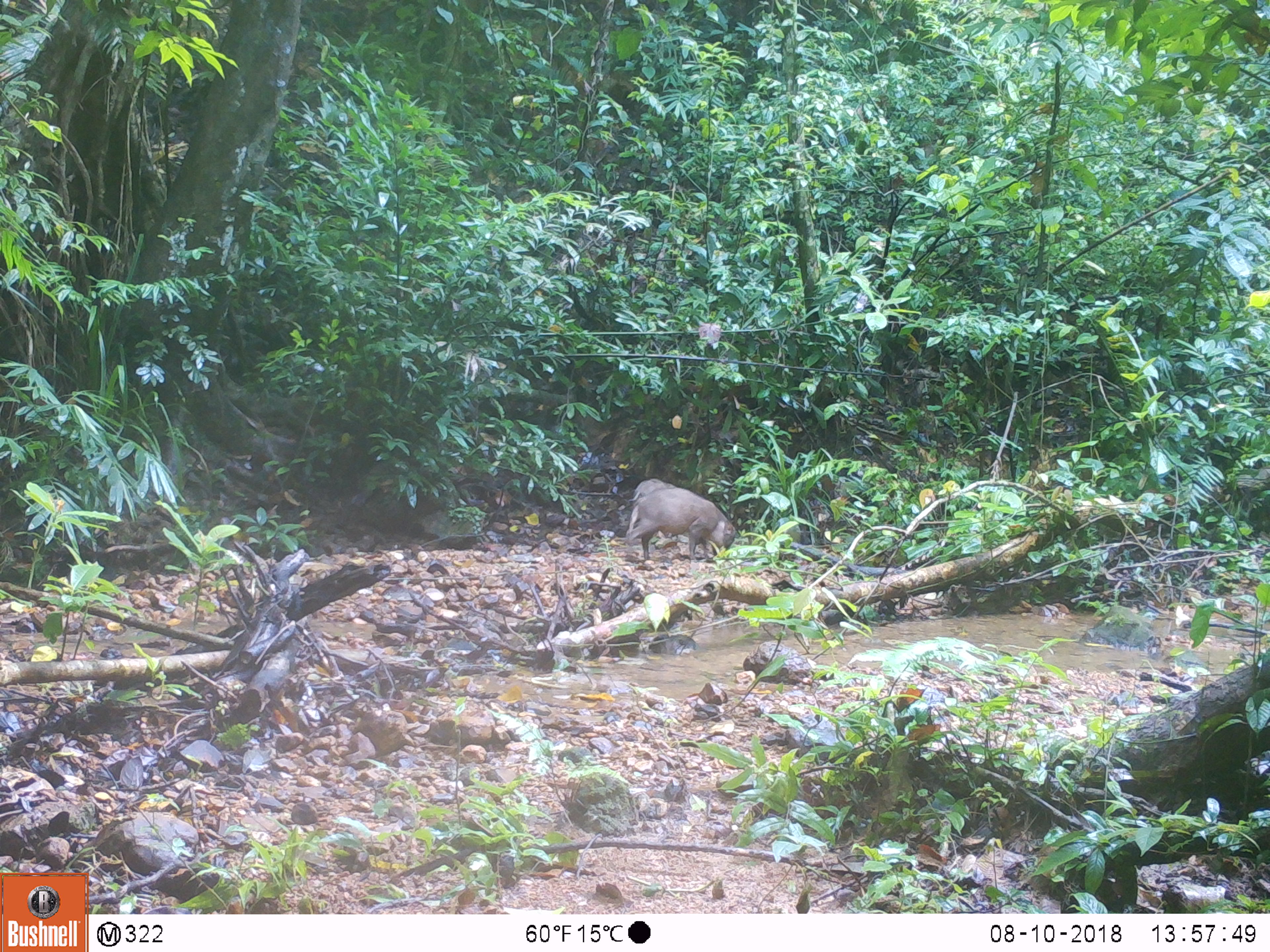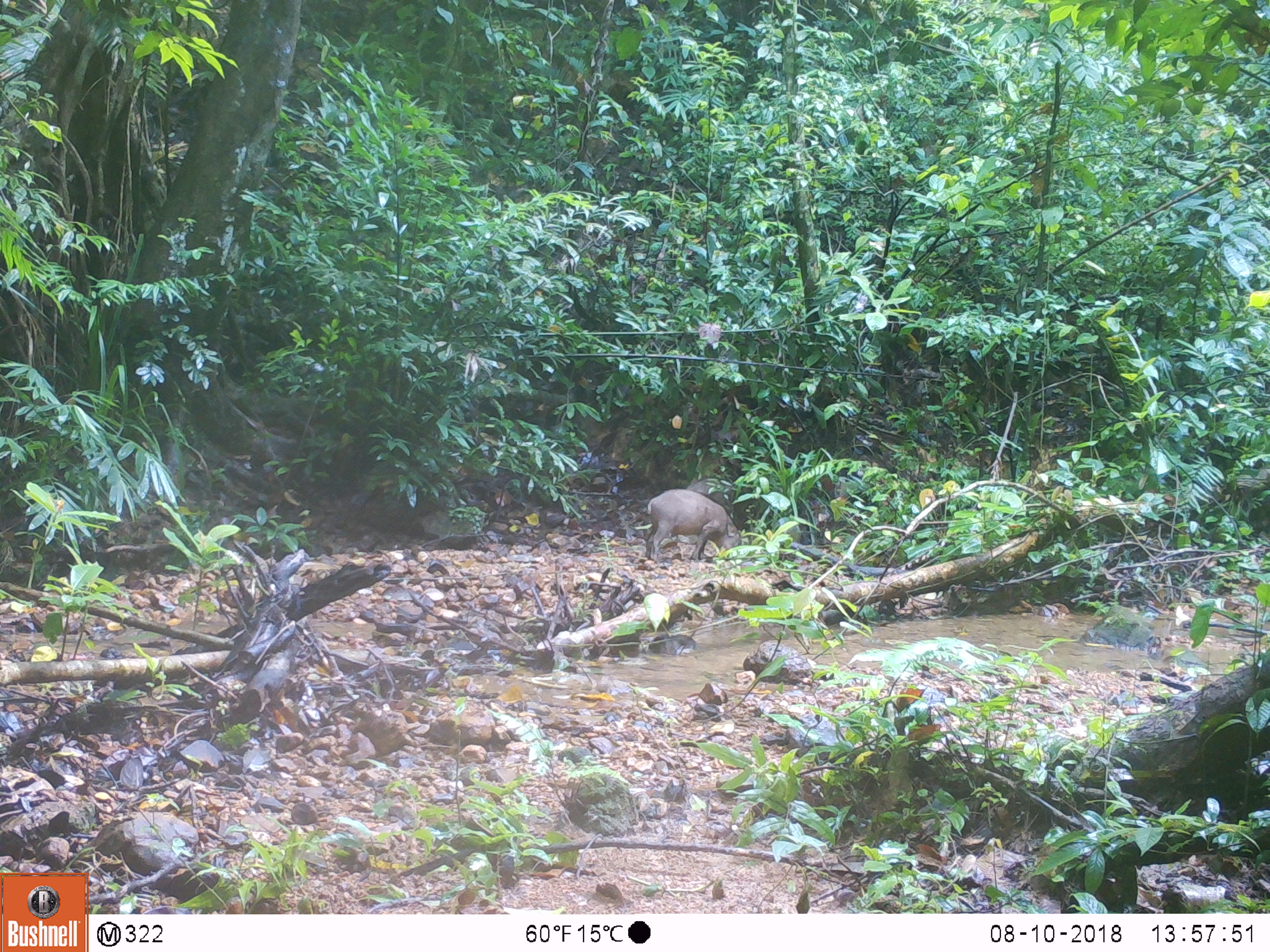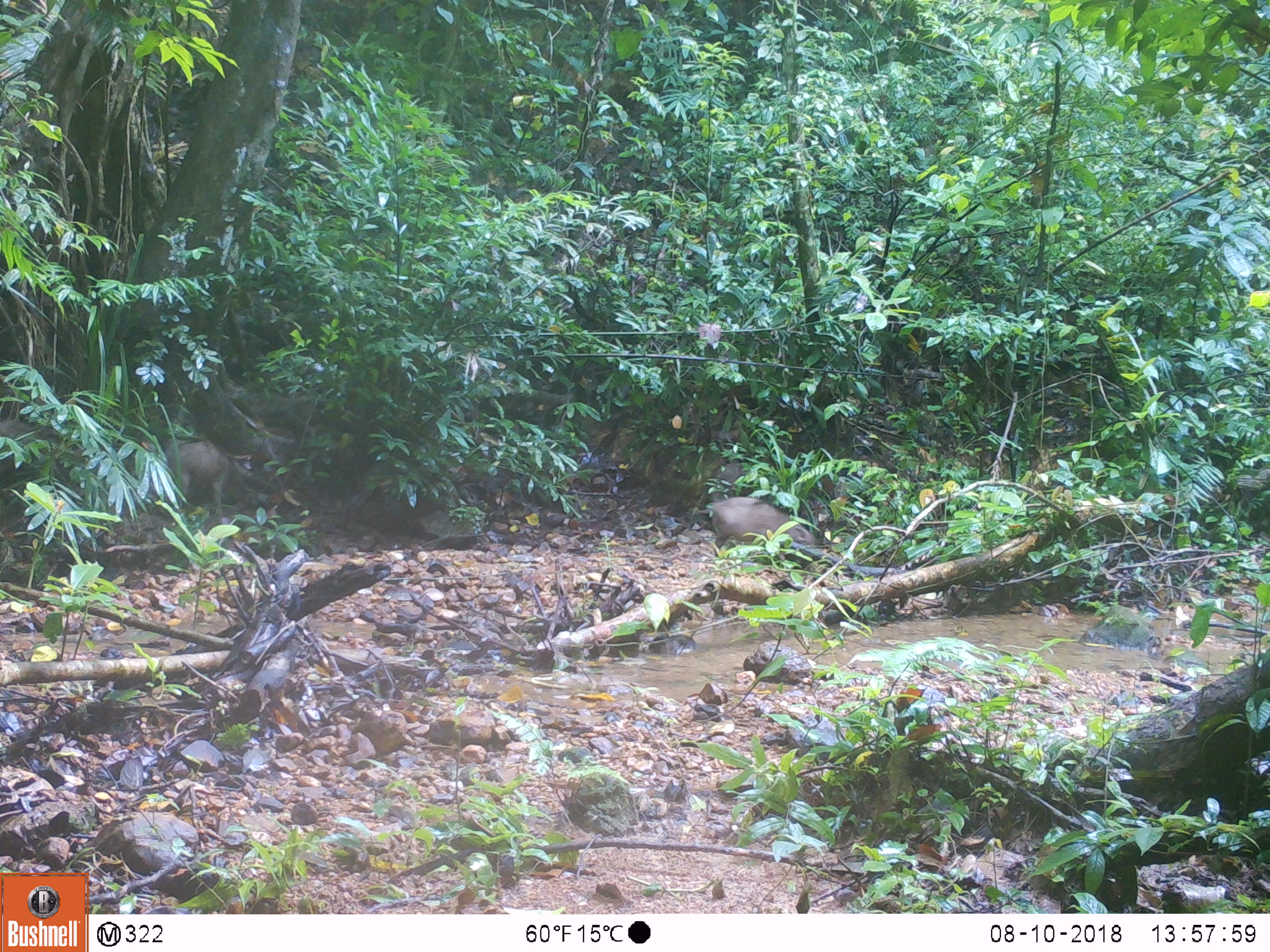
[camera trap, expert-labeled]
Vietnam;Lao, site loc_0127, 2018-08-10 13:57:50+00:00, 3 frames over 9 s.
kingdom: Animalia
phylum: Chordata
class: Mammalia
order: Artiodactyla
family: Suidae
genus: Sus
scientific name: Sus scrofa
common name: eurasian wild pig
Eurasian wild pig (Sus scrofa). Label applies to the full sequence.